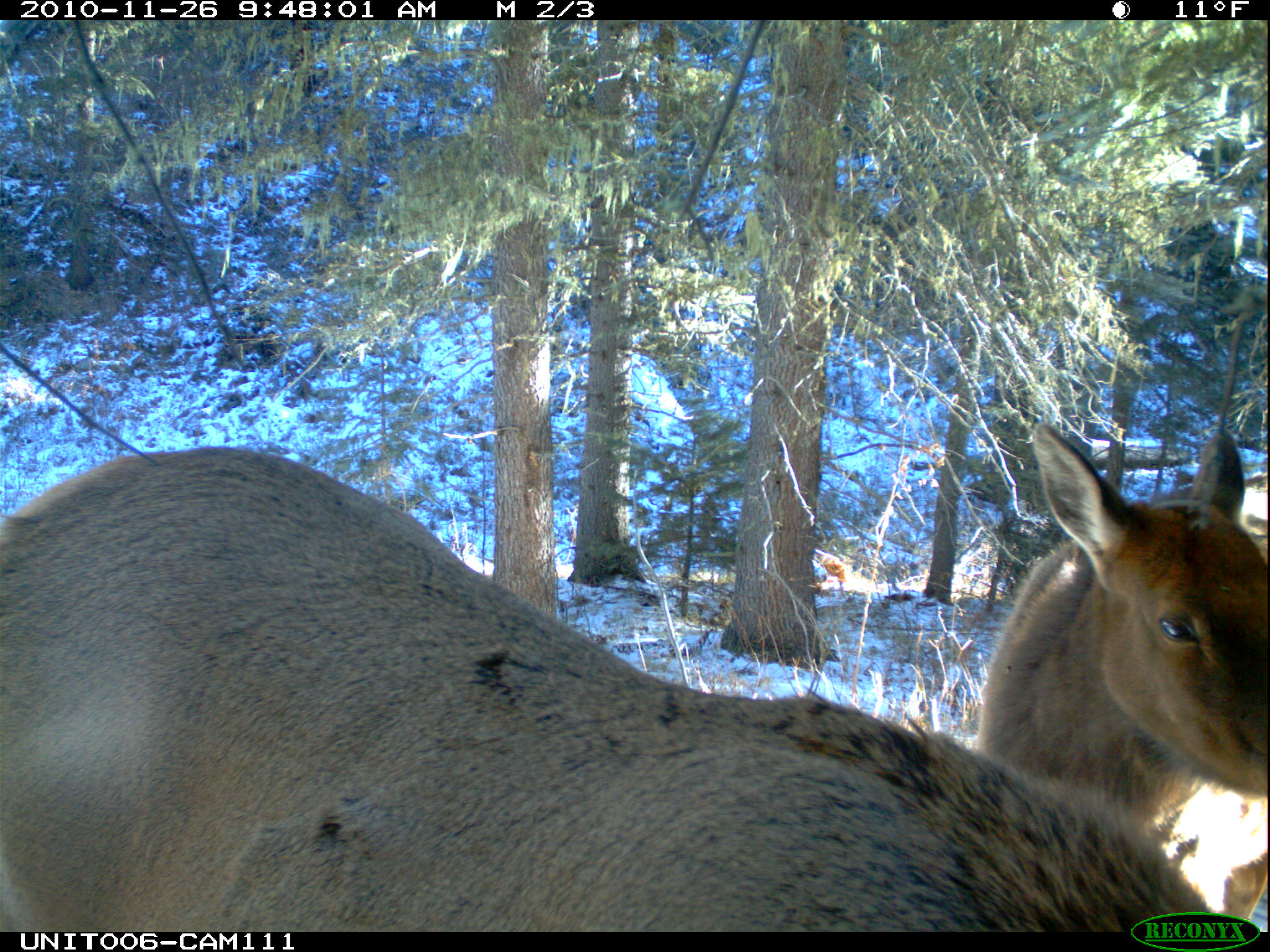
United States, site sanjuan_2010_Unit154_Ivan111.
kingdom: Animalia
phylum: Chordata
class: Mammalia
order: Artiodactyla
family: Cervidae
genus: Cervus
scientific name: Cervus elaphus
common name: red deer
Cervus elaphus (red deer).